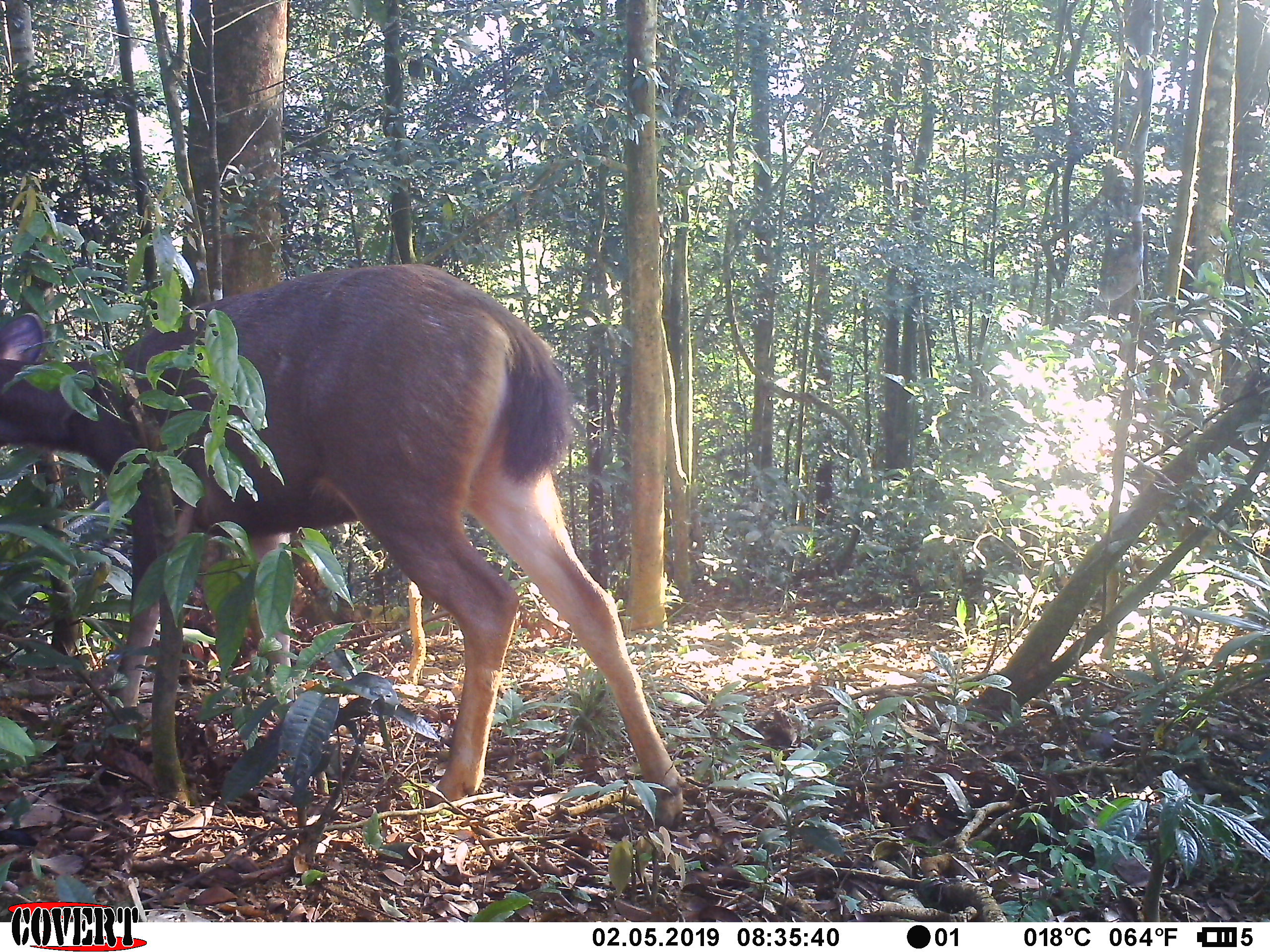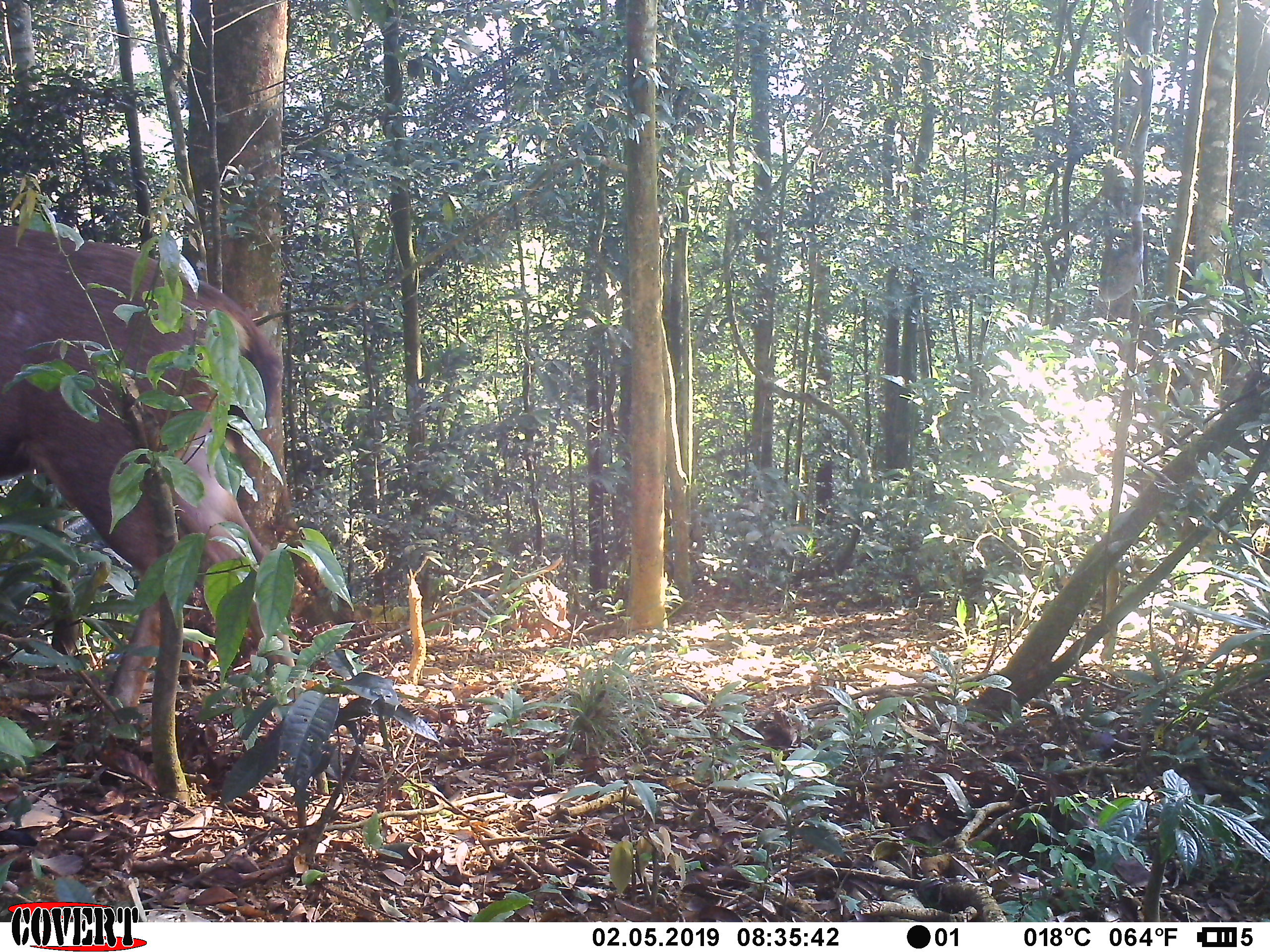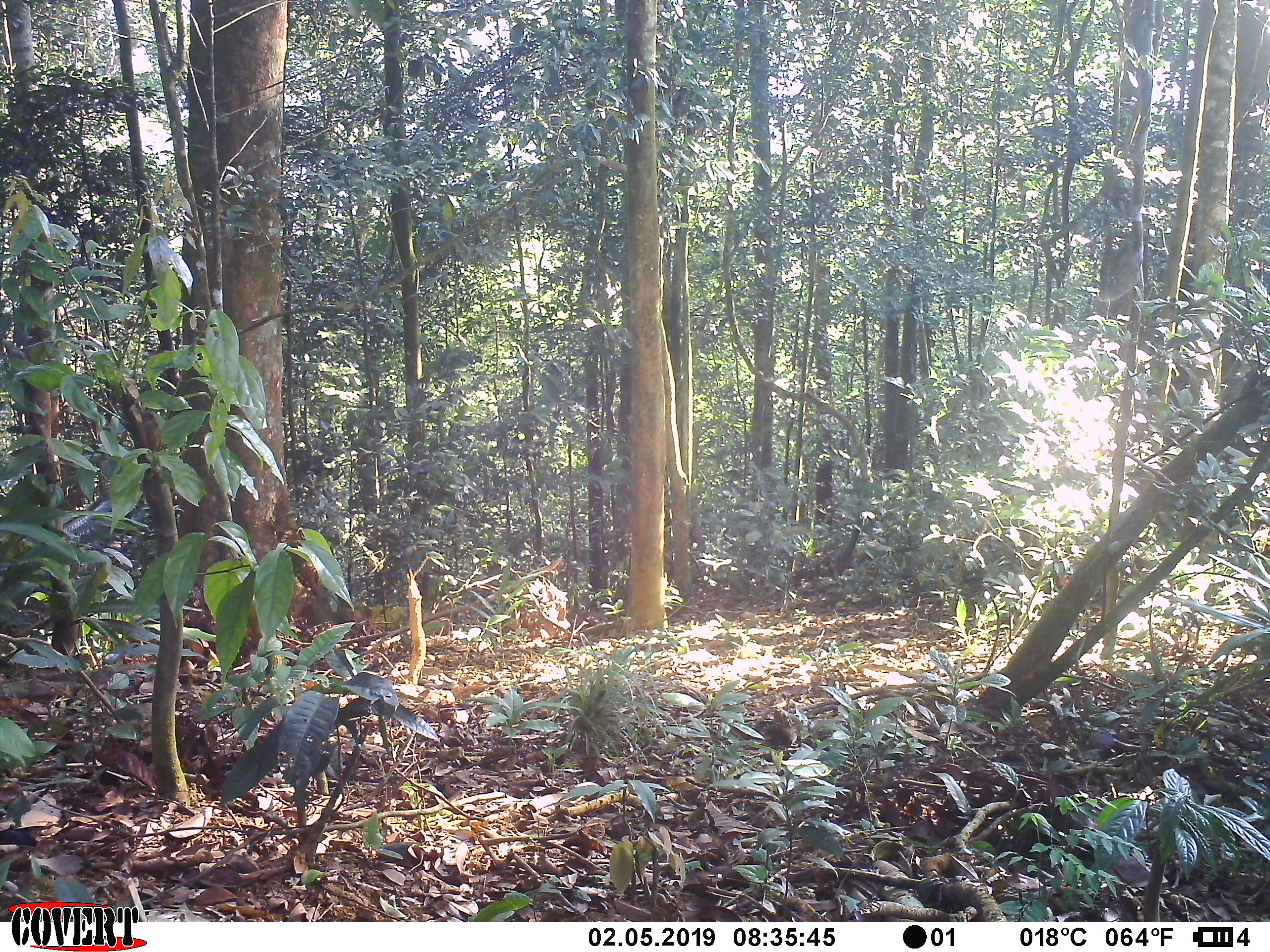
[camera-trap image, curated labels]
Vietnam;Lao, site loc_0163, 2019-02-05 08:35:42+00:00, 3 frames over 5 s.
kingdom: Animalia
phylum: Chordata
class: Mammalia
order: Artiodactyla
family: Cervidae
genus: Rusa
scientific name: Rusa unicolor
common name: sambar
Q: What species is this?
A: Sambar (Rusa unicolor).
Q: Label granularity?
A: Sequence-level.